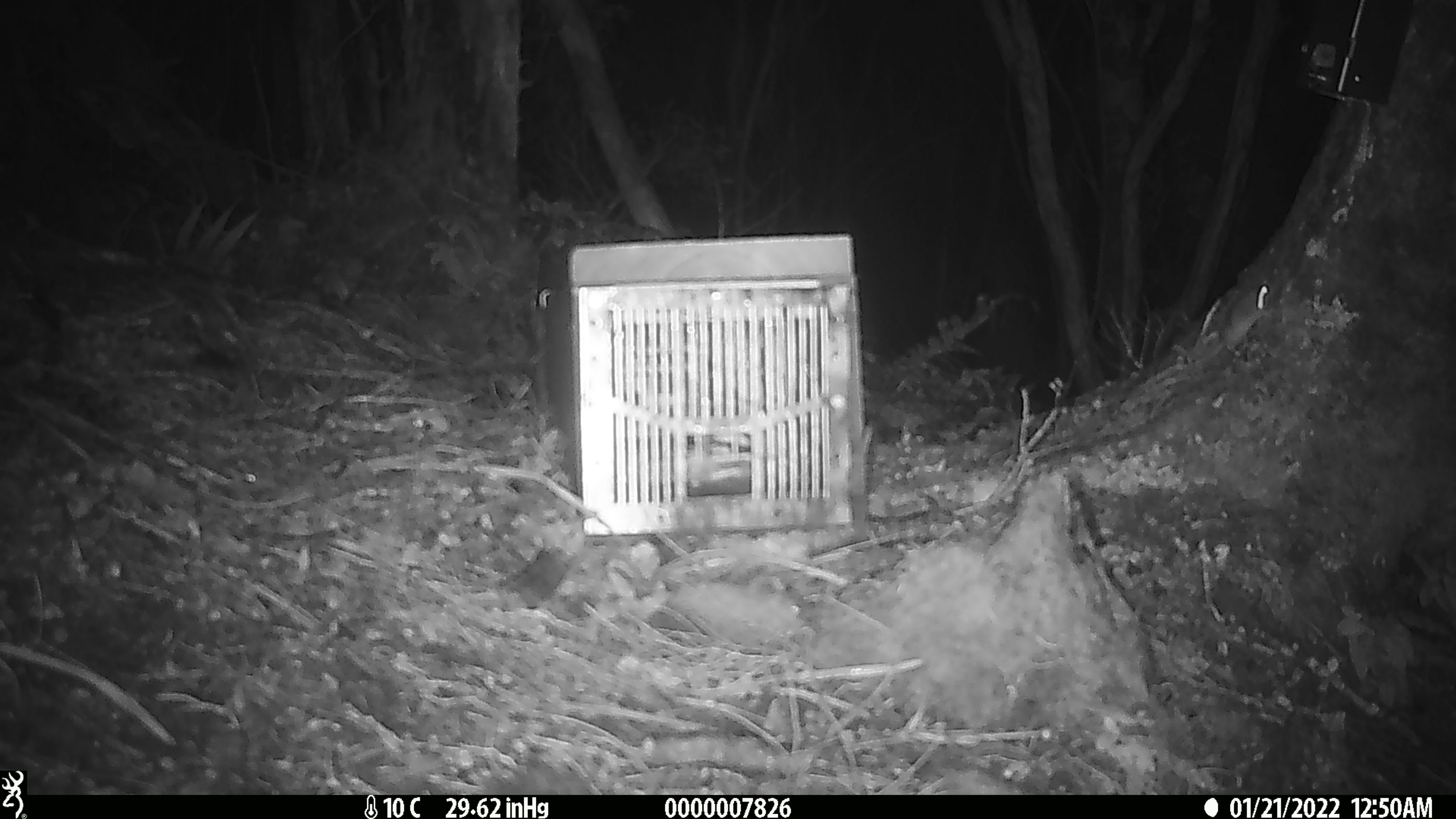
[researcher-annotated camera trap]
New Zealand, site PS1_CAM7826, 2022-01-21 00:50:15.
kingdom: Animalia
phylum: Chordata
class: Mammalia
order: Rodentia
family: Muridae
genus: Mus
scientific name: Mus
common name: mouse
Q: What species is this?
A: Mouse (Mus).